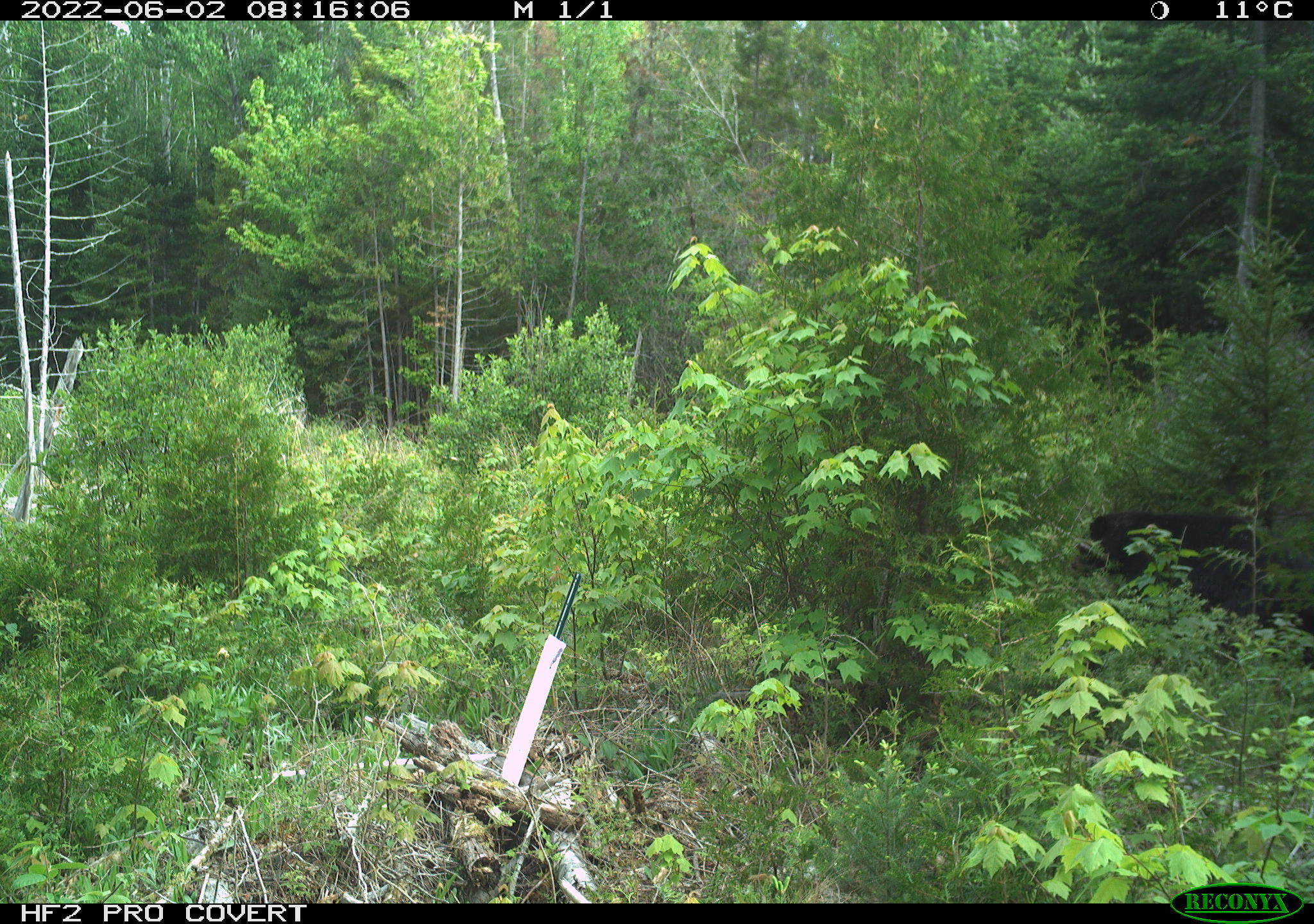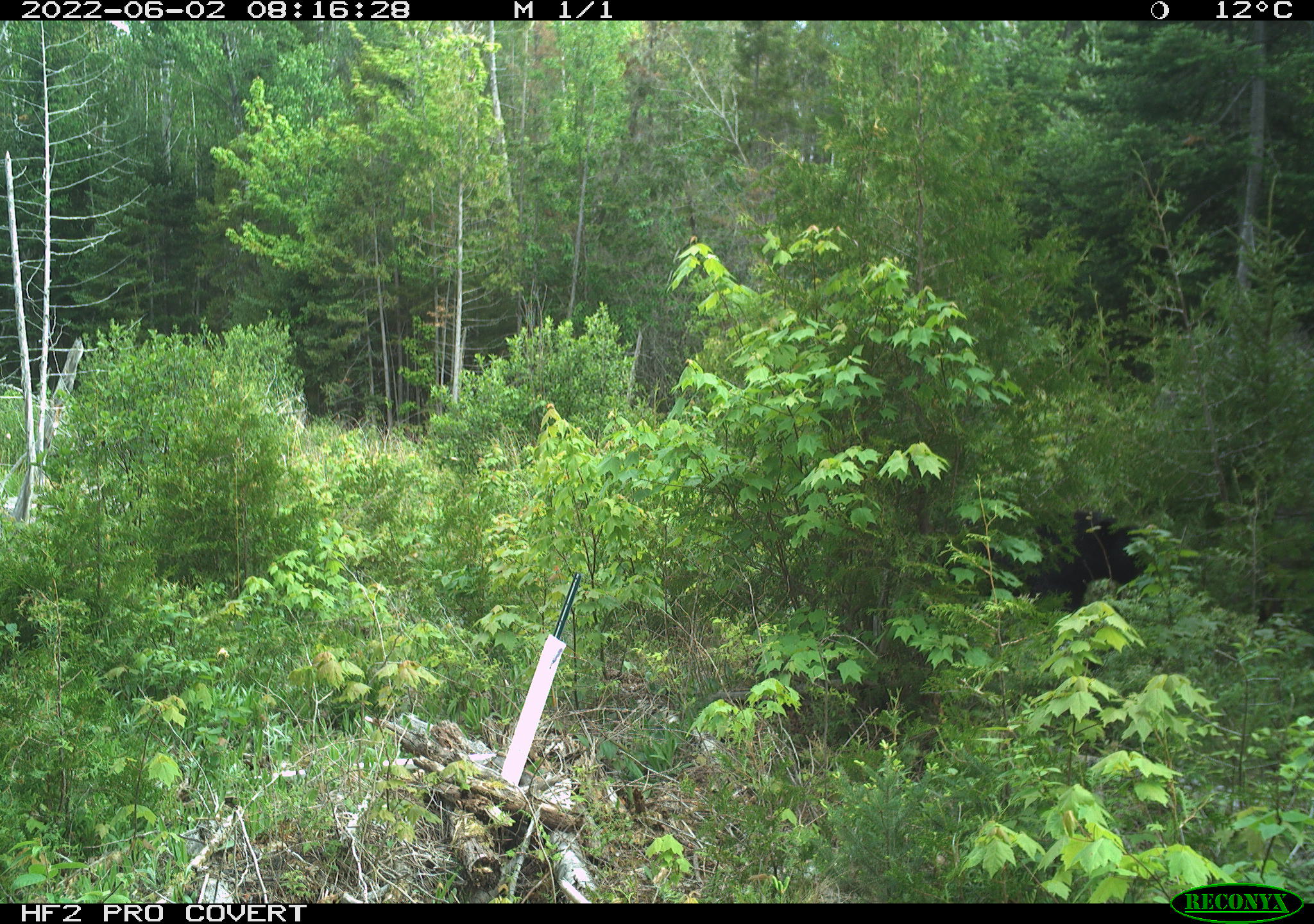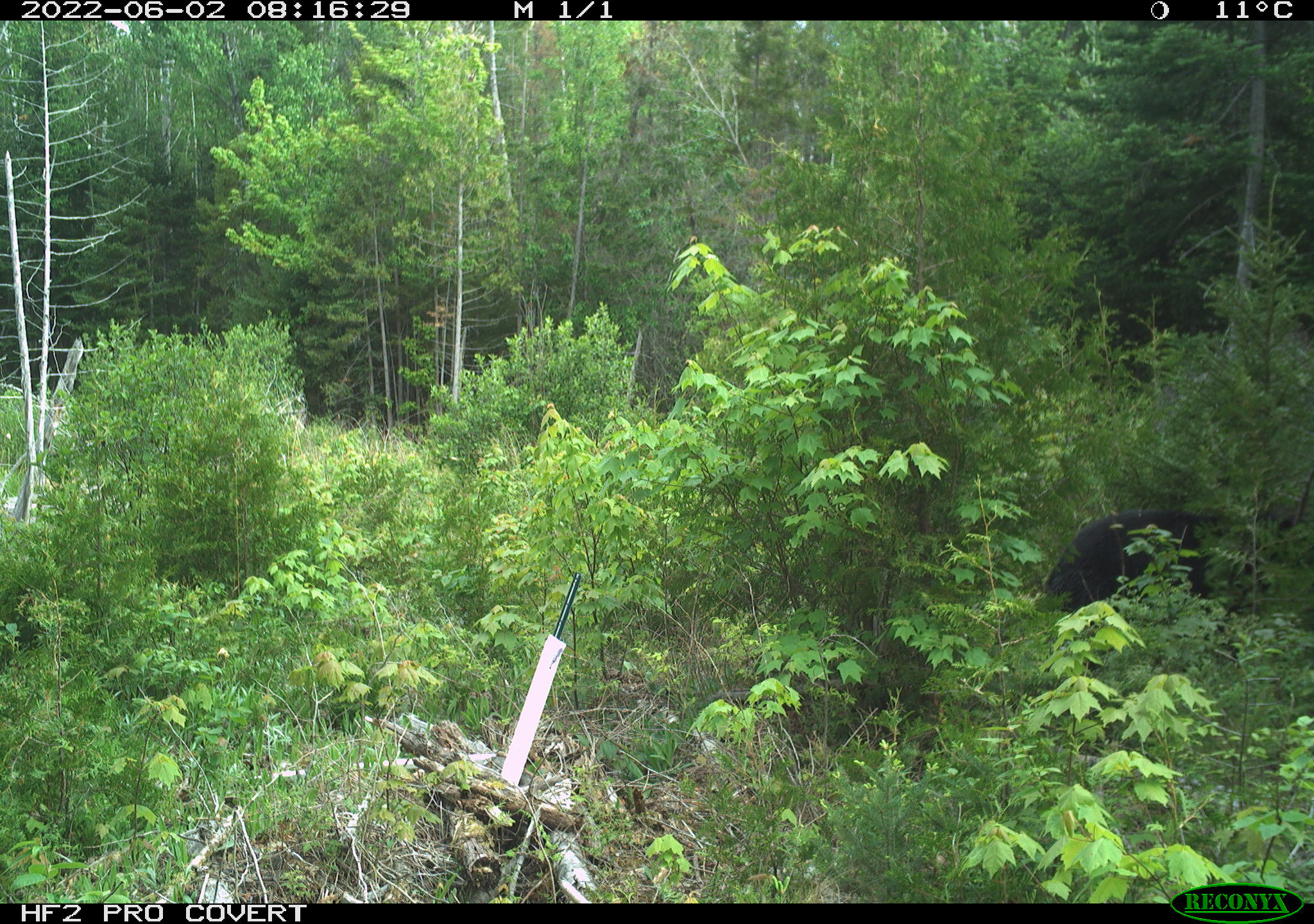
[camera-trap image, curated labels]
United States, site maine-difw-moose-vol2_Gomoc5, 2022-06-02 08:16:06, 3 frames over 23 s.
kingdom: Animalia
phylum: Chordata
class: Mammalia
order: Carnivora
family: Ursidae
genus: Ursus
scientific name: Ursus americanus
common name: black bear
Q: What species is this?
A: Black bear (Ursus americanus).